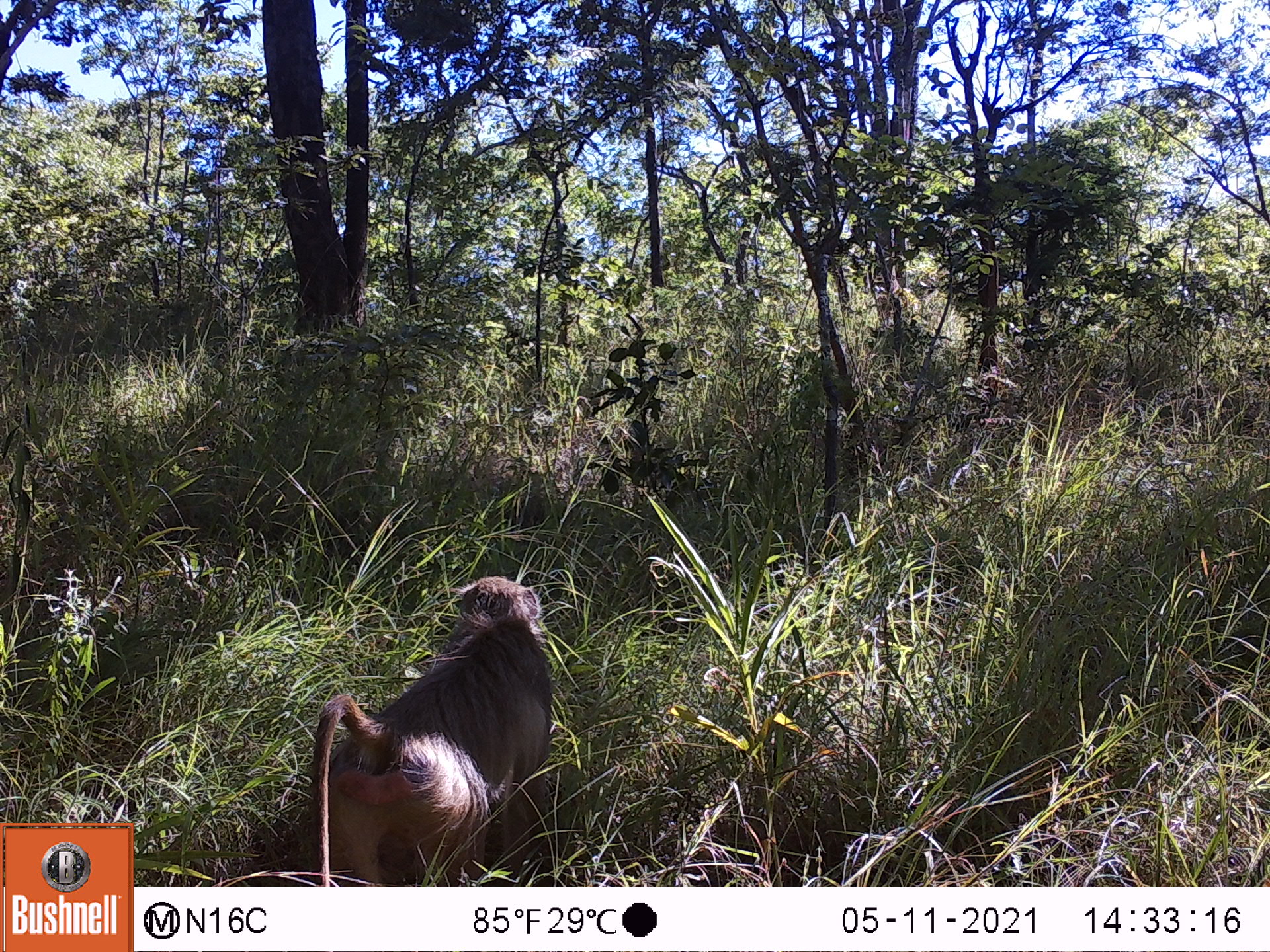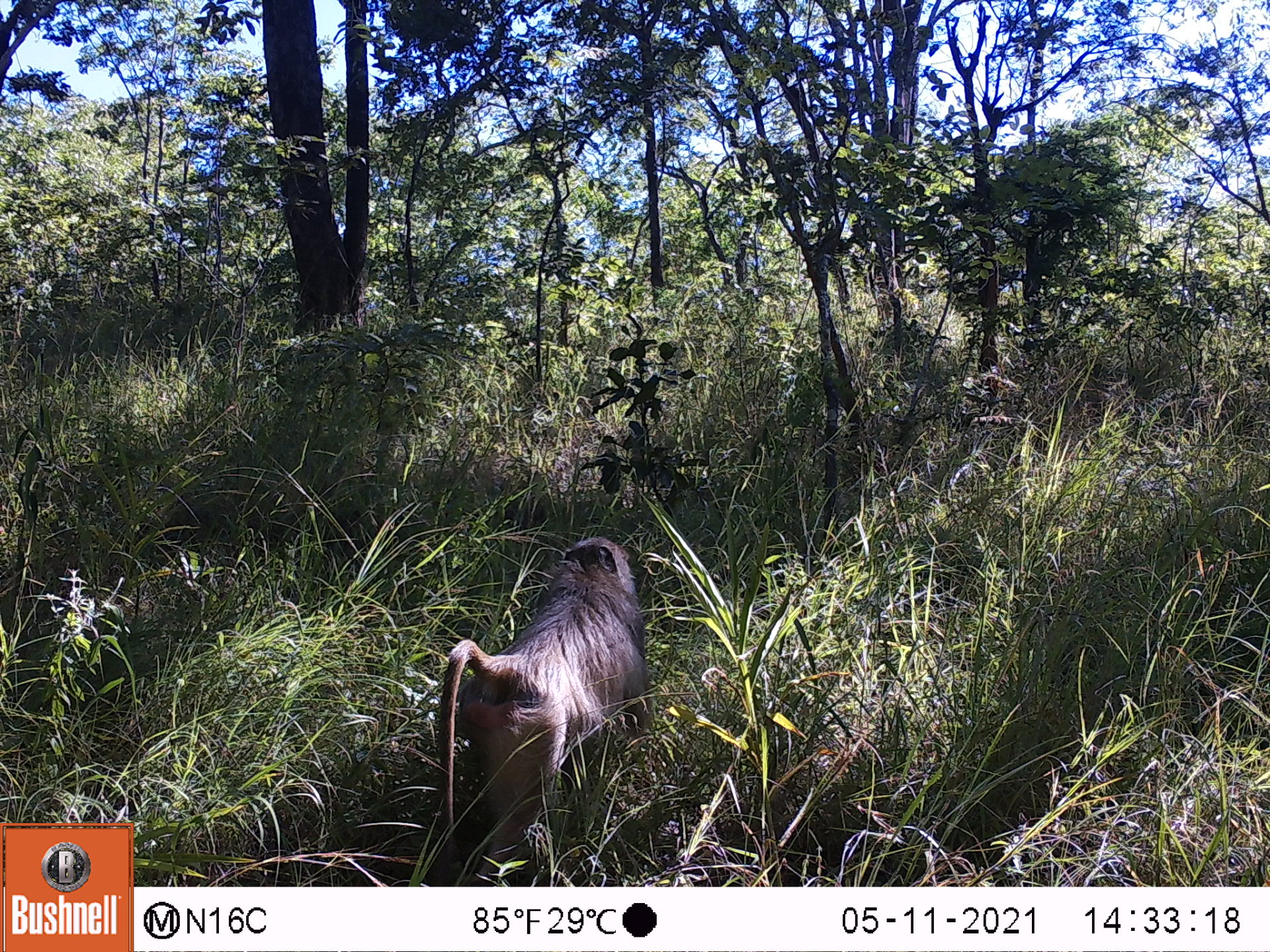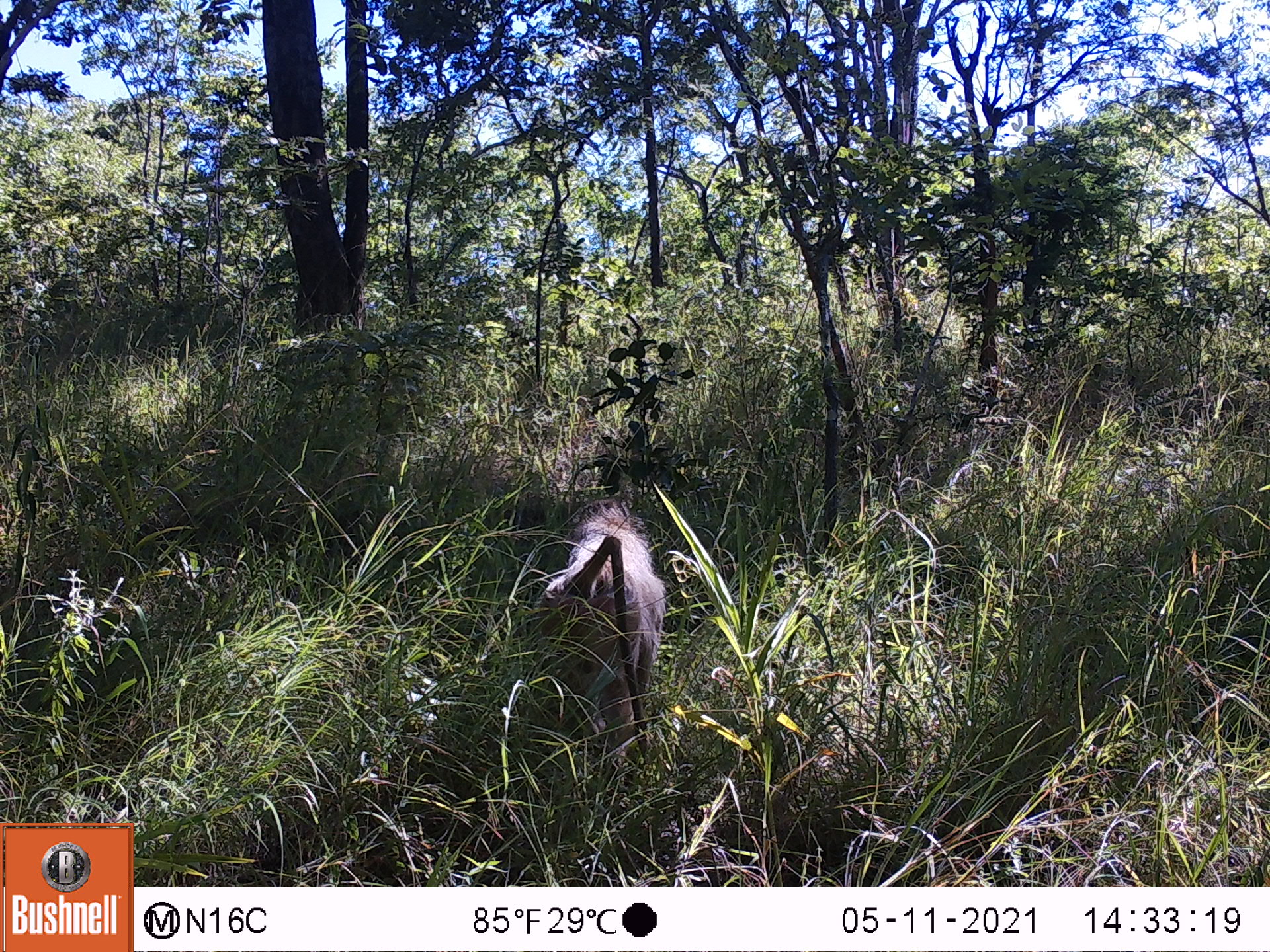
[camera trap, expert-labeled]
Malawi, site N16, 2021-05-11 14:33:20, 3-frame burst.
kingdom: Animalia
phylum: Chordata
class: Mammalia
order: Primates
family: Cercopithecidae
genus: Papio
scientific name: Papio cynocephalus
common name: yellow baboon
Yellow baboon (Papio cynocephalus), count 1.